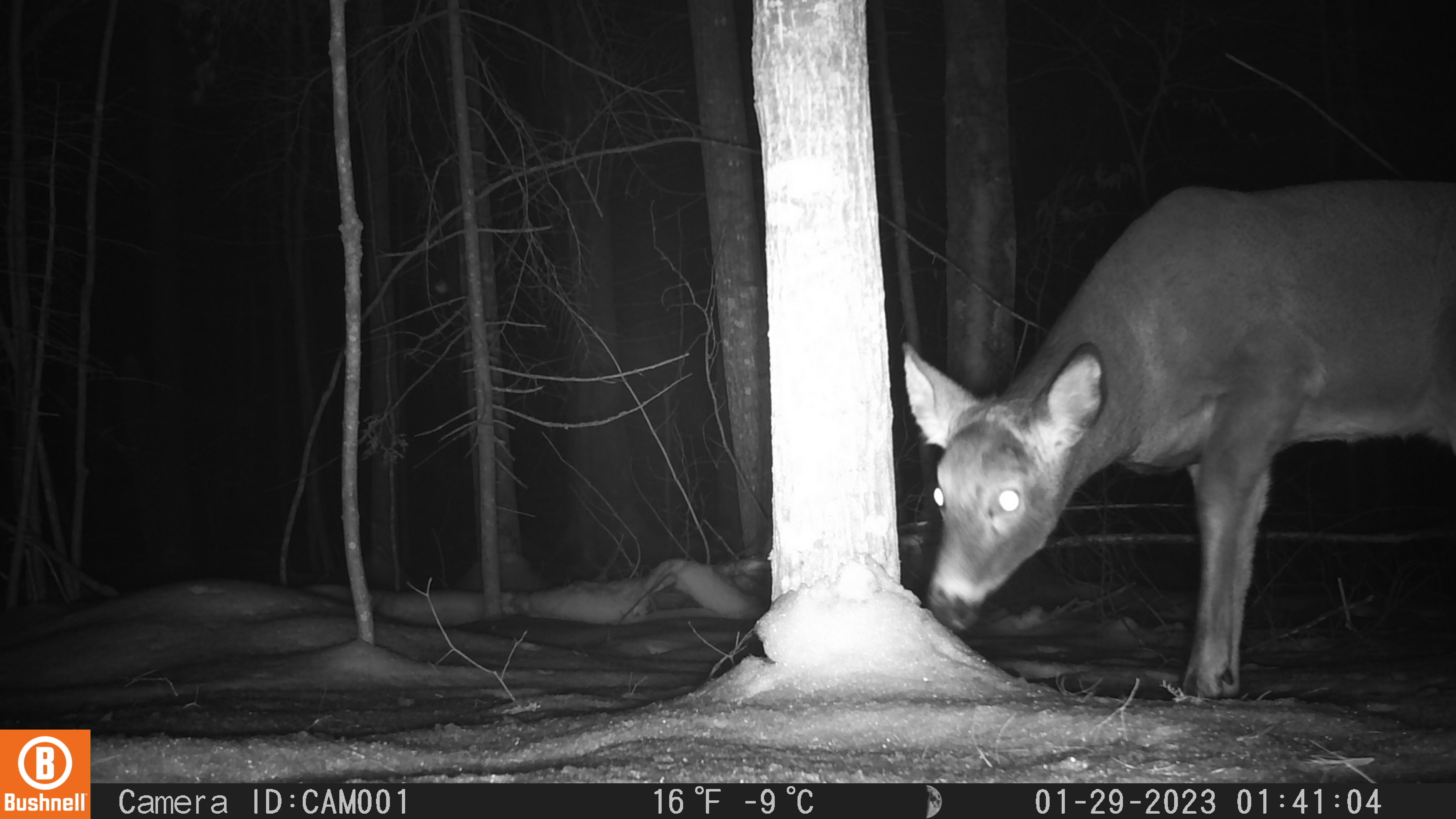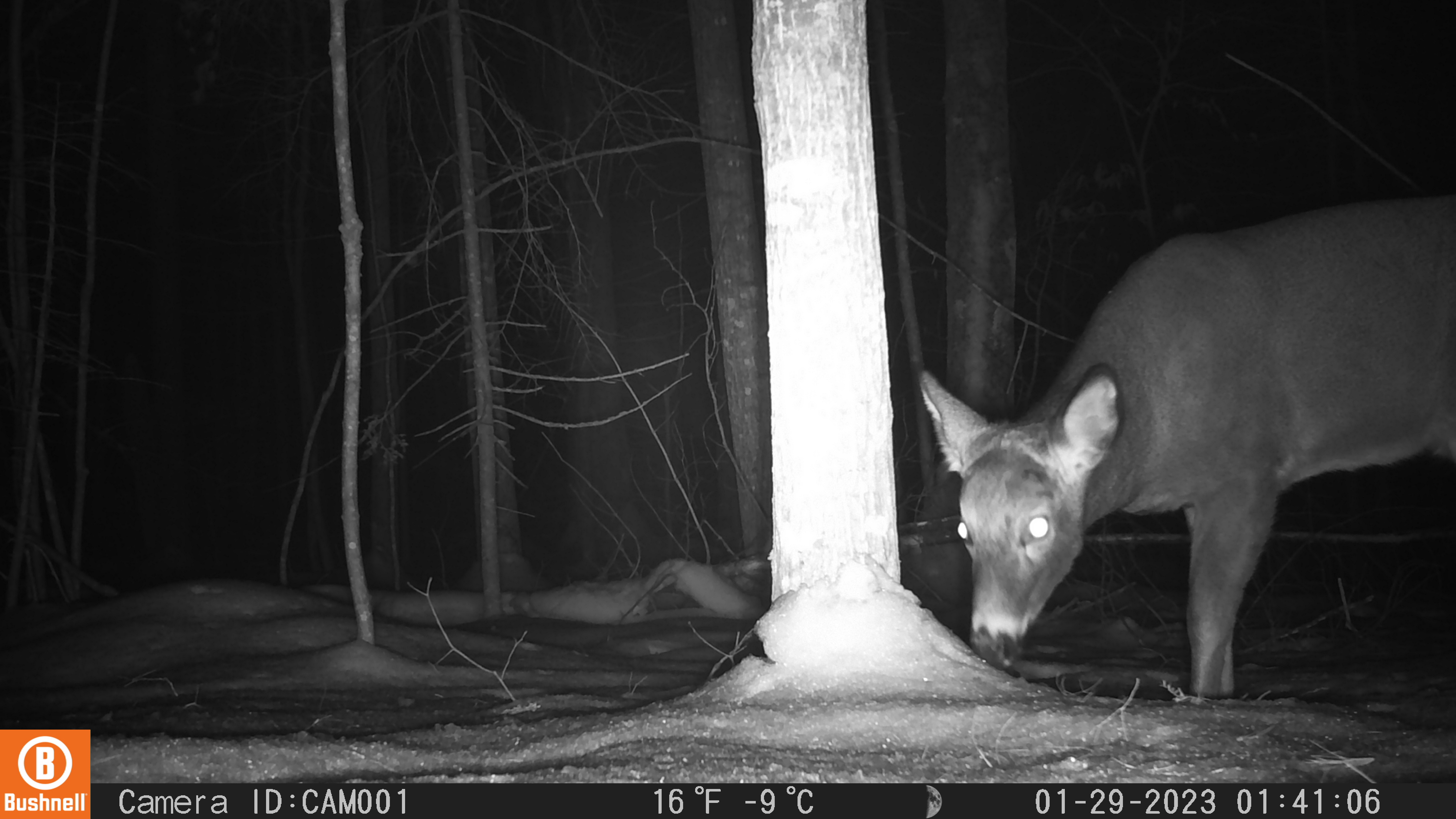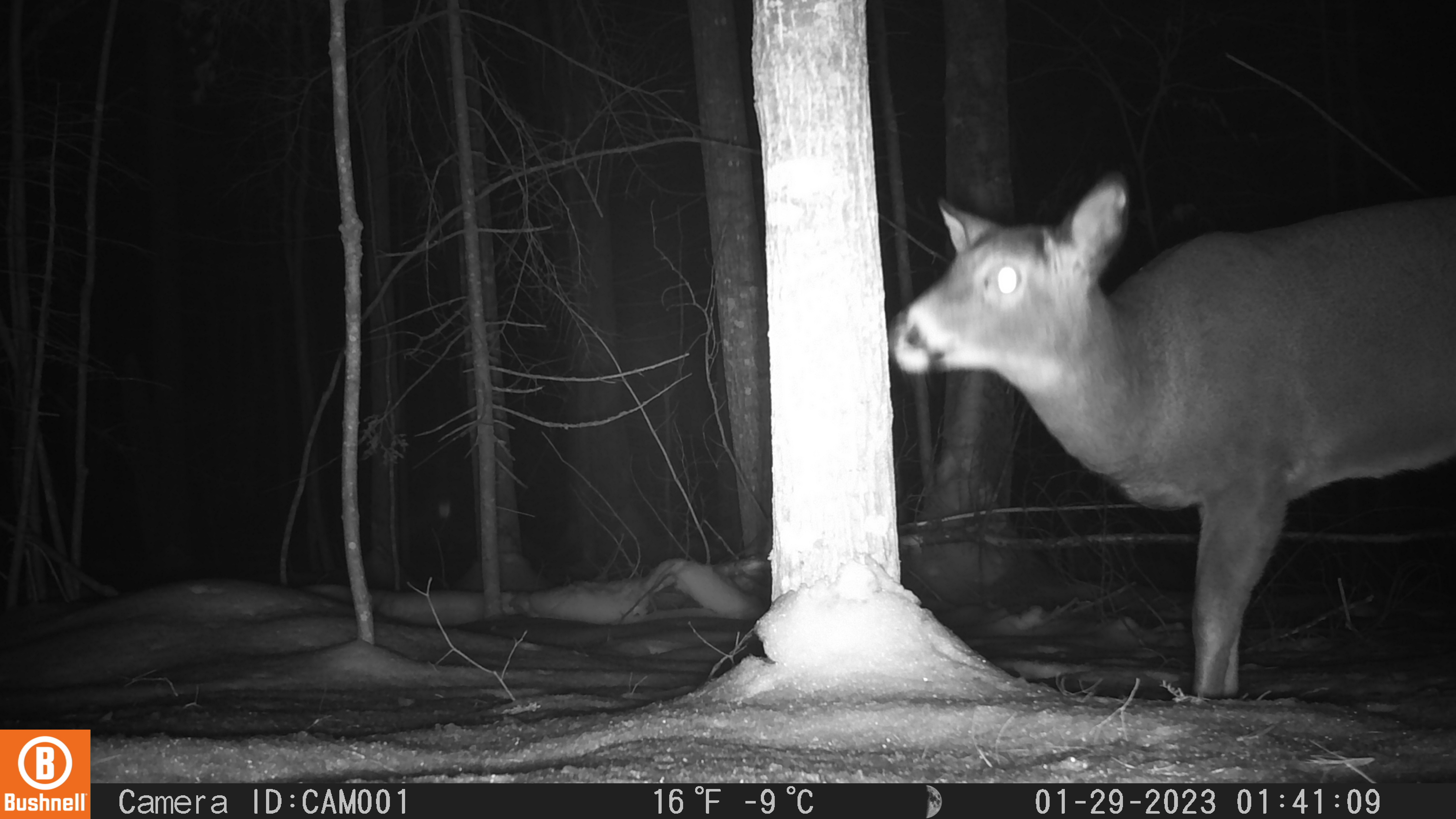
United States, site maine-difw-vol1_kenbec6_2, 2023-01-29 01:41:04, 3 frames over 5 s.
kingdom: Animalia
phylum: Chordata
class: Mammalia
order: Artiodactyla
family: Cervidae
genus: Odocoileus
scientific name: Odocoileus virginianus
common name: white-tailed deer